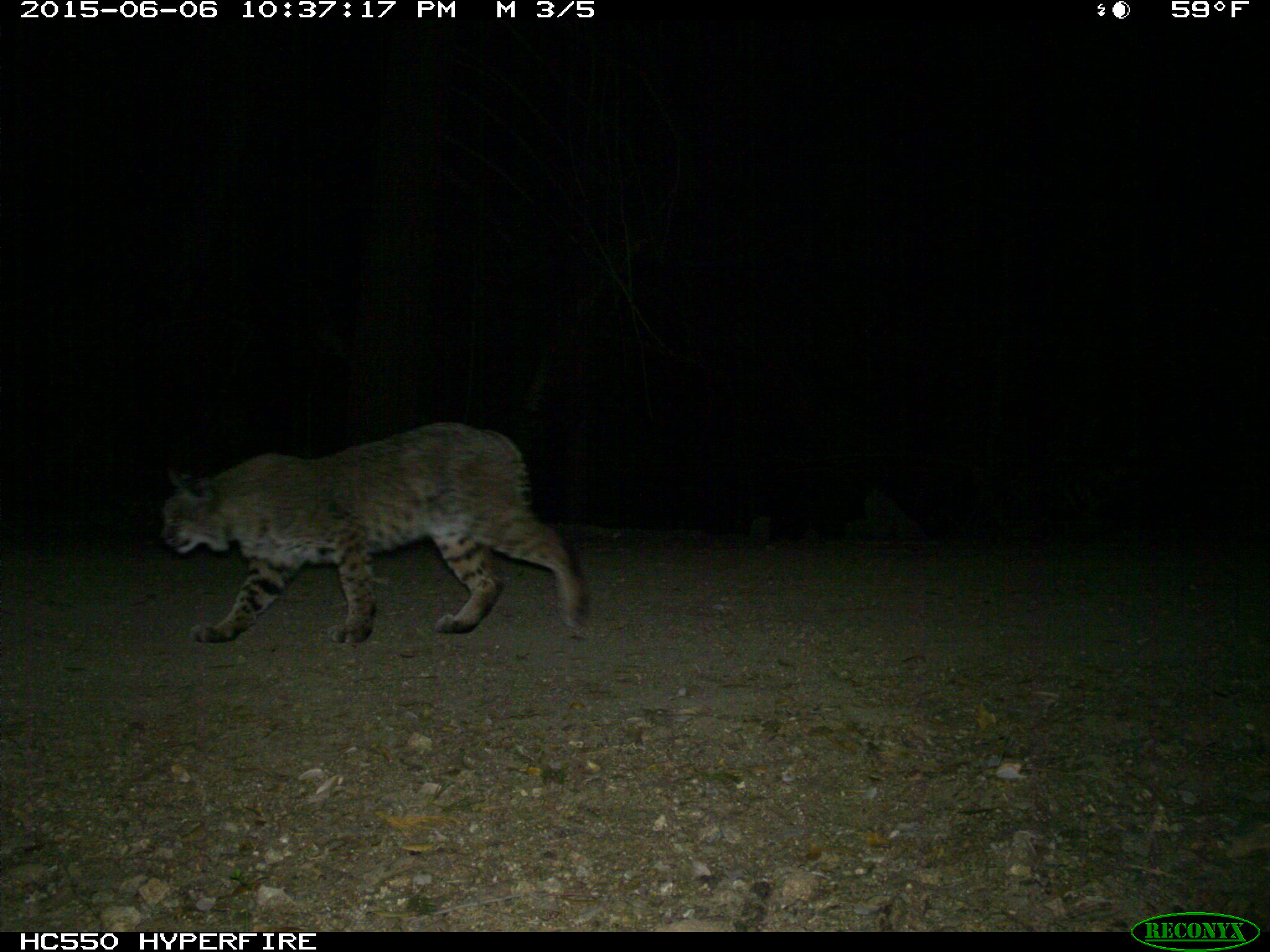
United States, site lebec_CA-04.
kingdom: Animalia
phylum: Chordata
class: Mammalia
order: Carnivora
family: Felidae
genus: Lynx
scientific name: Lynx rufus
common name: bobcat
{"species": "Lynx rufus (bobcat)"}